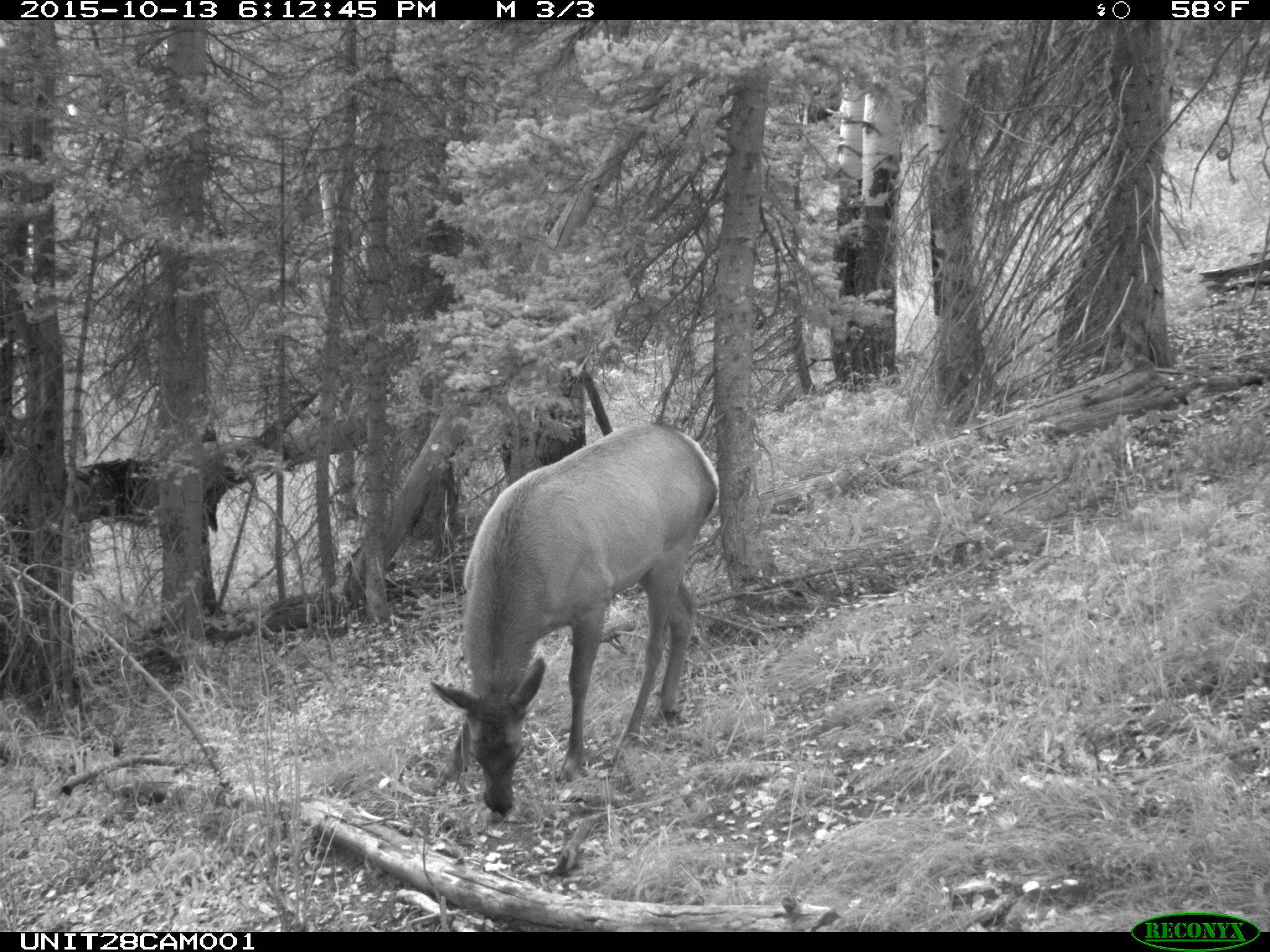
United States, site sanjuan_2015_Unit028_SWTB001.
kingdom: Animalia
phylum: Chordata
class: Mammalia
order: Artiodactyla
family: Cervidae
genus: Cervus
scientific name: Cervus elaphus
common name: red deer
Cervus elaphus (red deer).